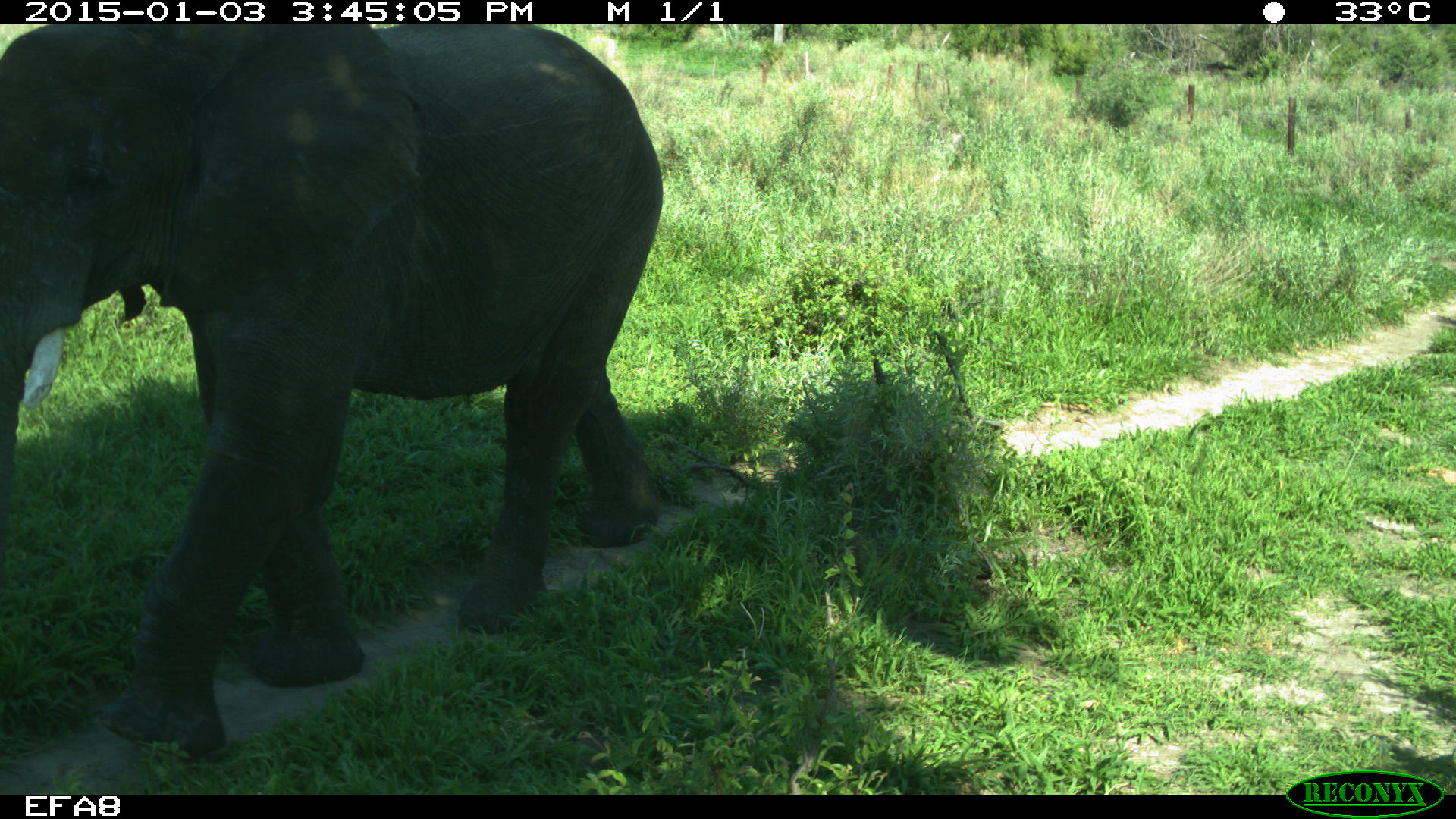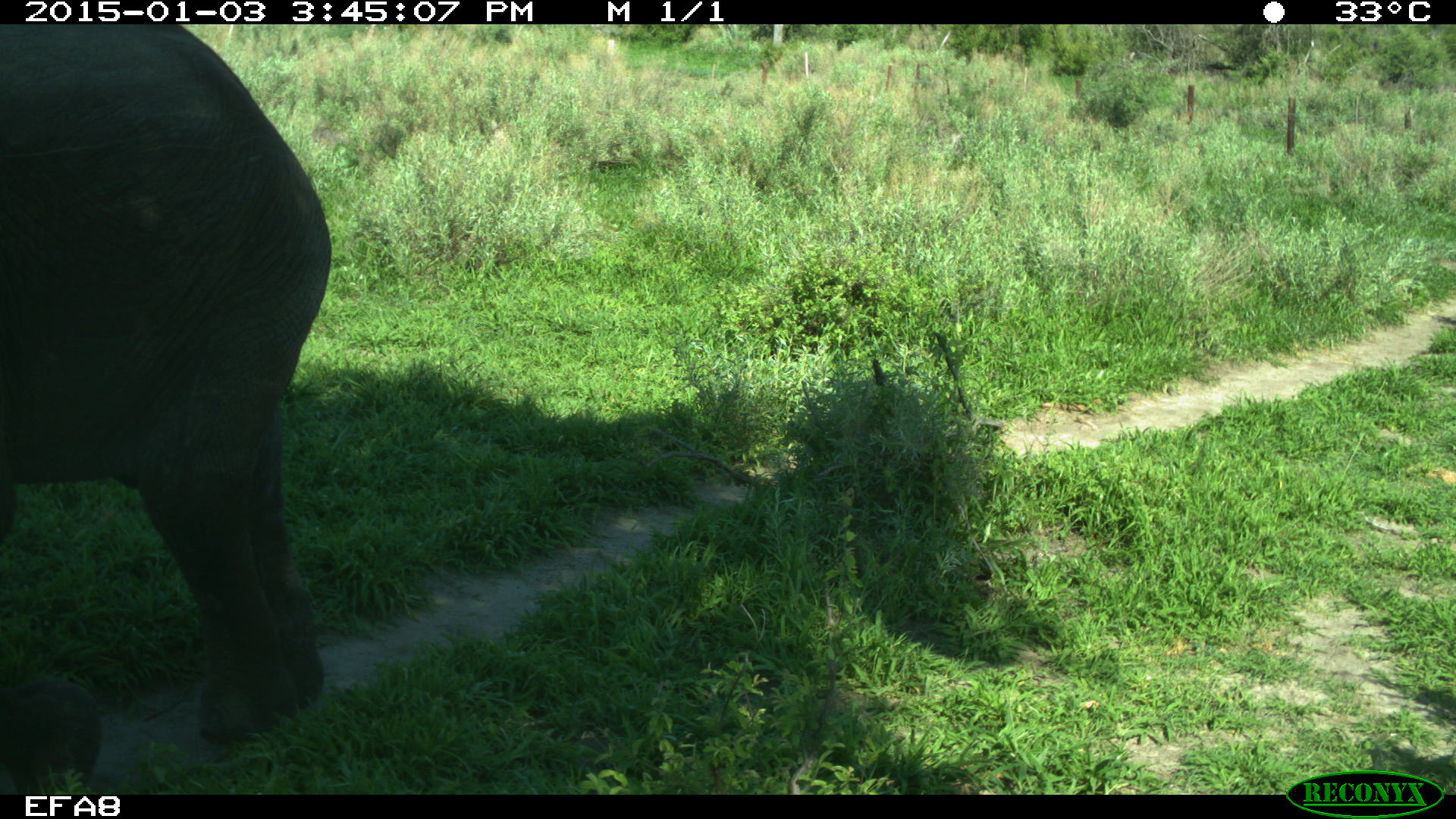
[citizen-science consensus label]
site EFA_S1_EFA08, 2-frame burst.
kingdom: Animalia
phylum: Chordata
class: Mammalia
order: Proboscidea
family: Elephantidae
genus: Loxodonta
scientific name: Loxodonta africana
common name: african bush elephant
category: elephant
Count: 1.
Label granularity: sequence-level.